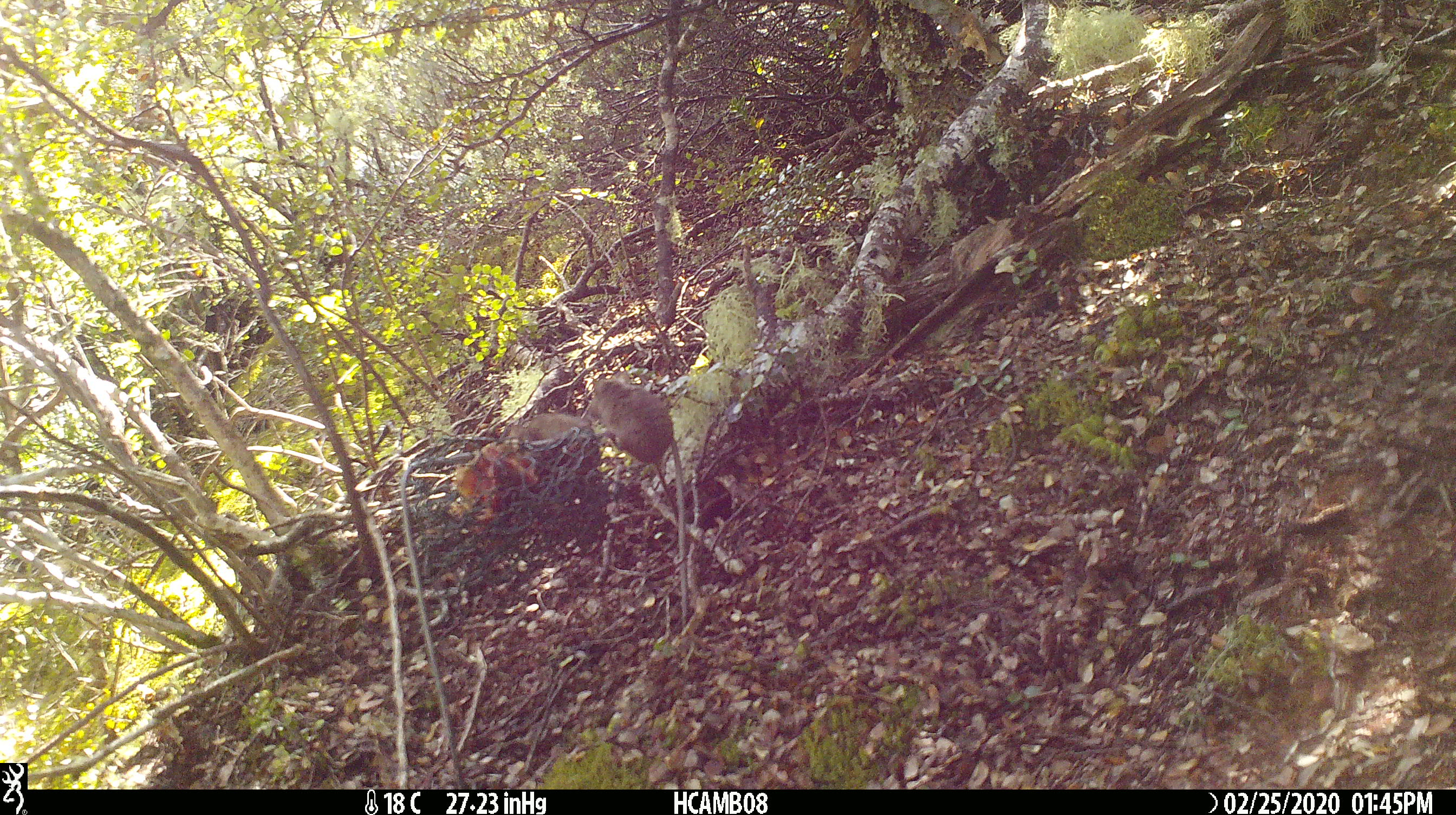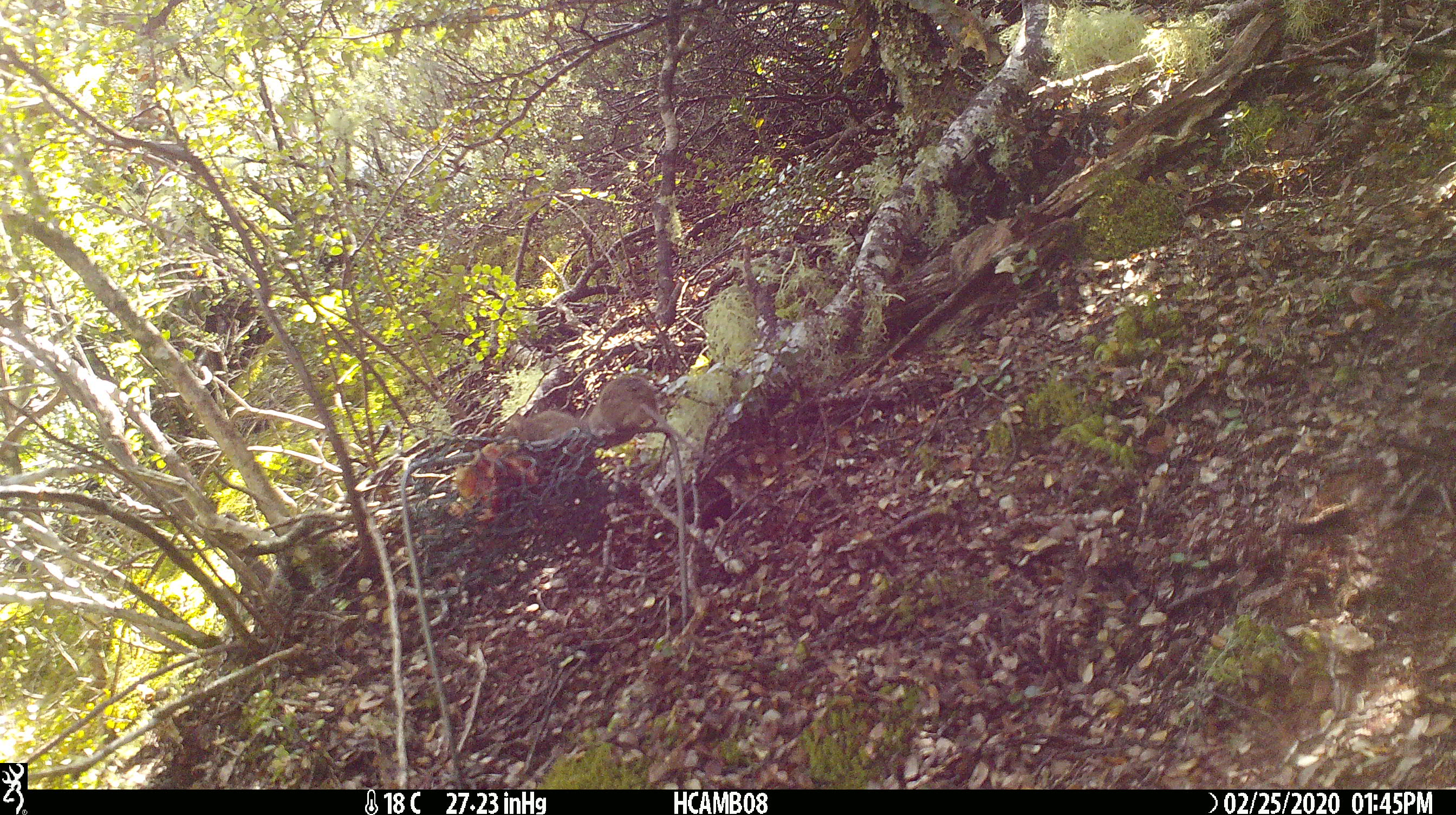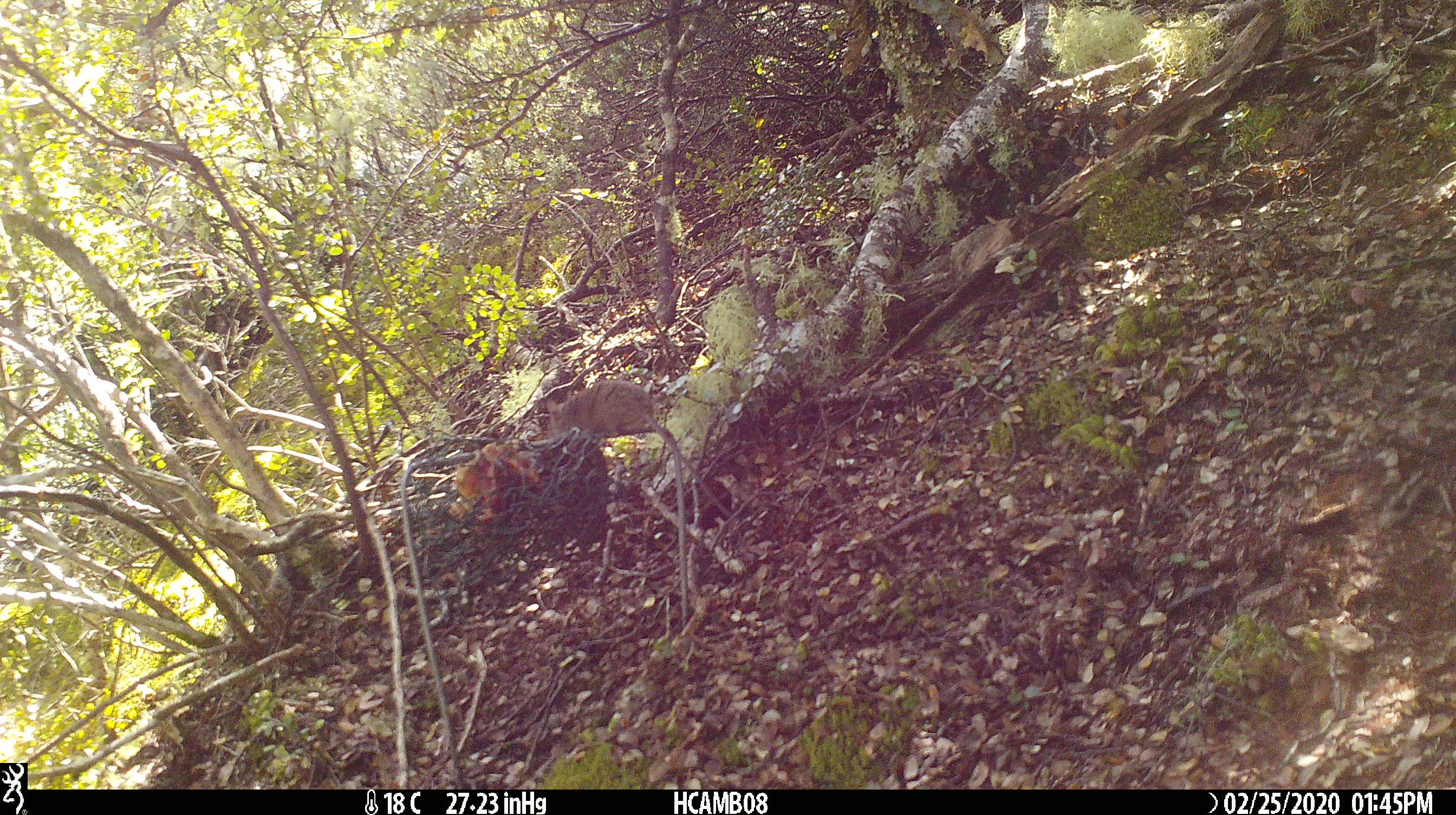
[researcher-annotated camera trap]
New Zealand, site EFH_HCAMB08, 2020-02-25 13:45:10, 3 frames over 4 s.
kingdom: Animalia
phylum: Chordata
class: Mammalia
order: Rodentia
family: Muridae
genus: Mus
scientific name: Mus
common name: mouse